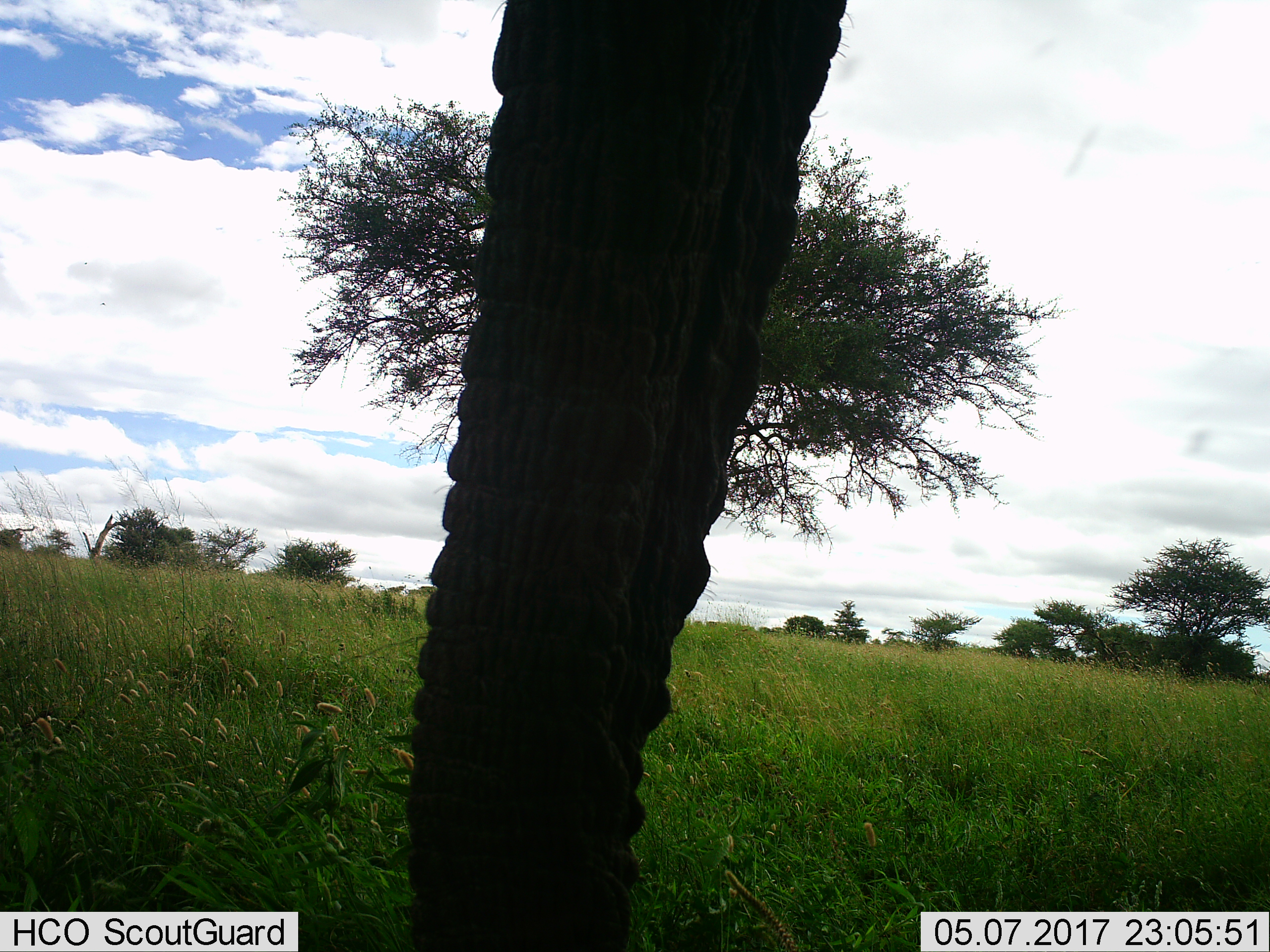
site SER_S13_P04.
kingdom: Animalia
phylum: Chordata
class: Mammalia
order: Proboscidea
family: Elephantidae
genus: Loxodonta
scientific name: Loxodonta africana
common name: african bush elephant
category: elephant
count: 1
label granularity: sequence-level